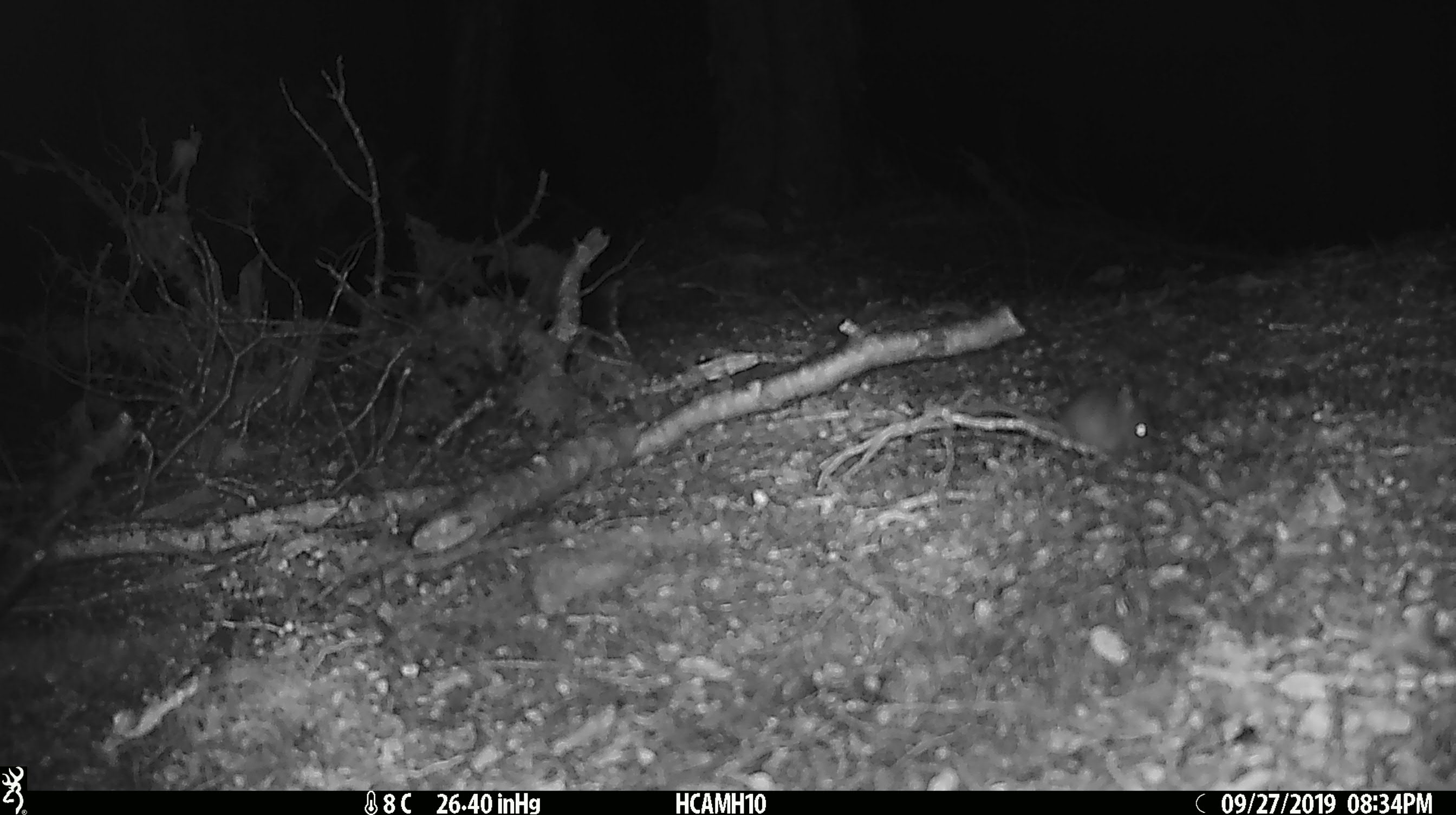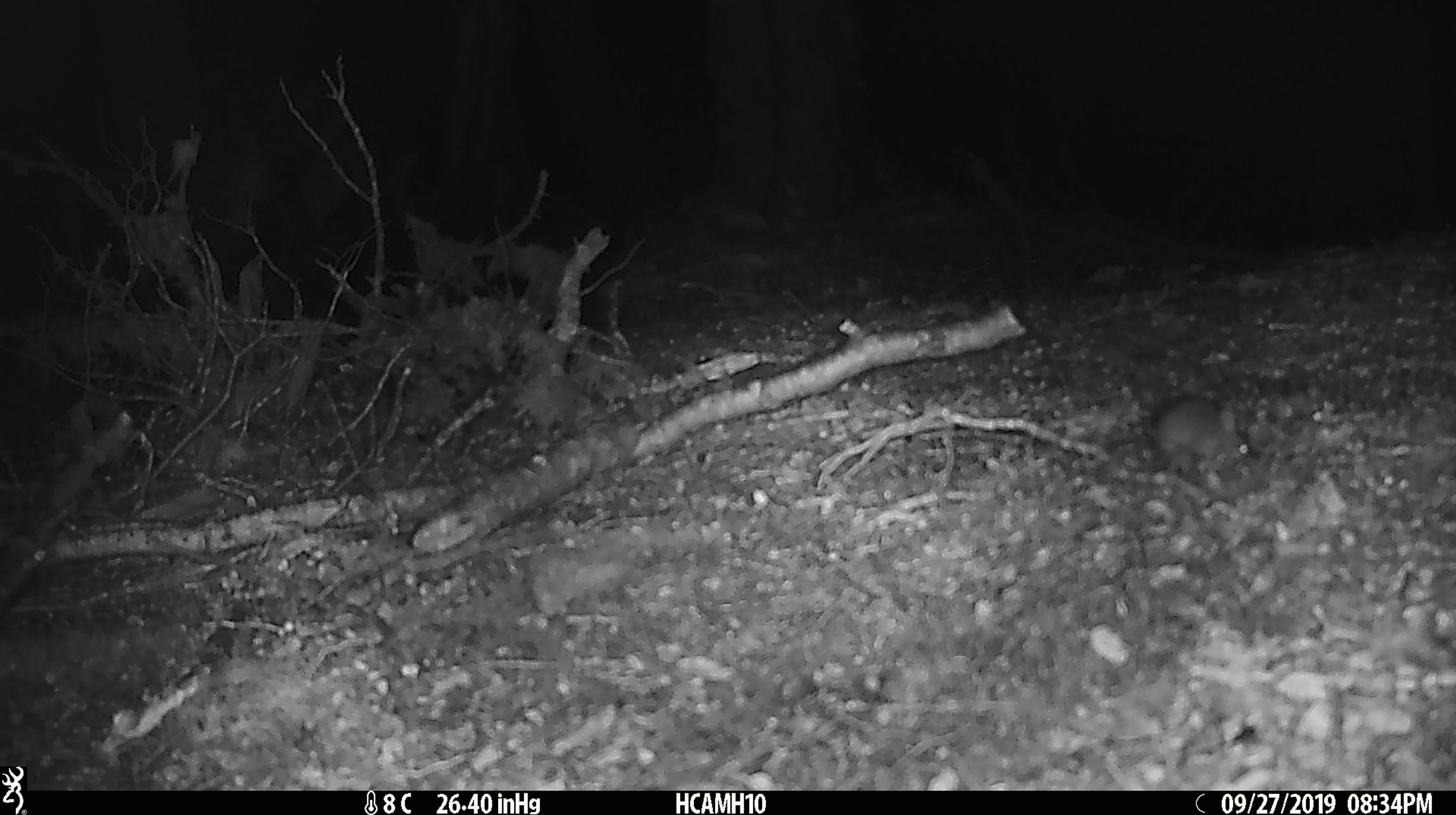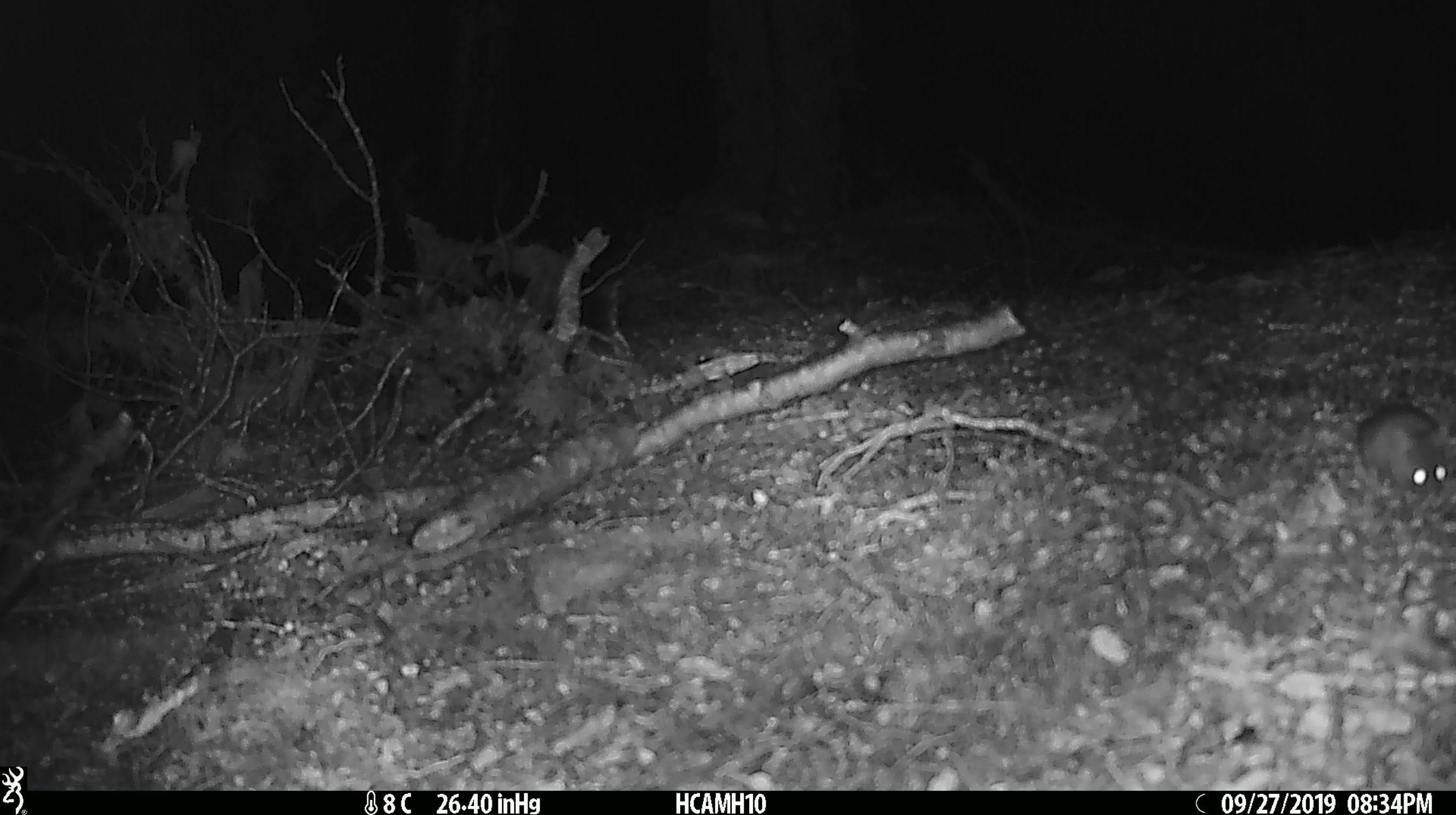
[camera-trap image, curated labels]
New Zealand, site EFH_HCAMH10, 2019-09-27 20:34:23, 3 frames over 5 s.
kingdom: Animalia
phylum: Chordata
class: Mammalia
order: Rodentia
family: Muridae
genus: Mus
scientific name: Mus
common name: mouse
Mouse (Mus).